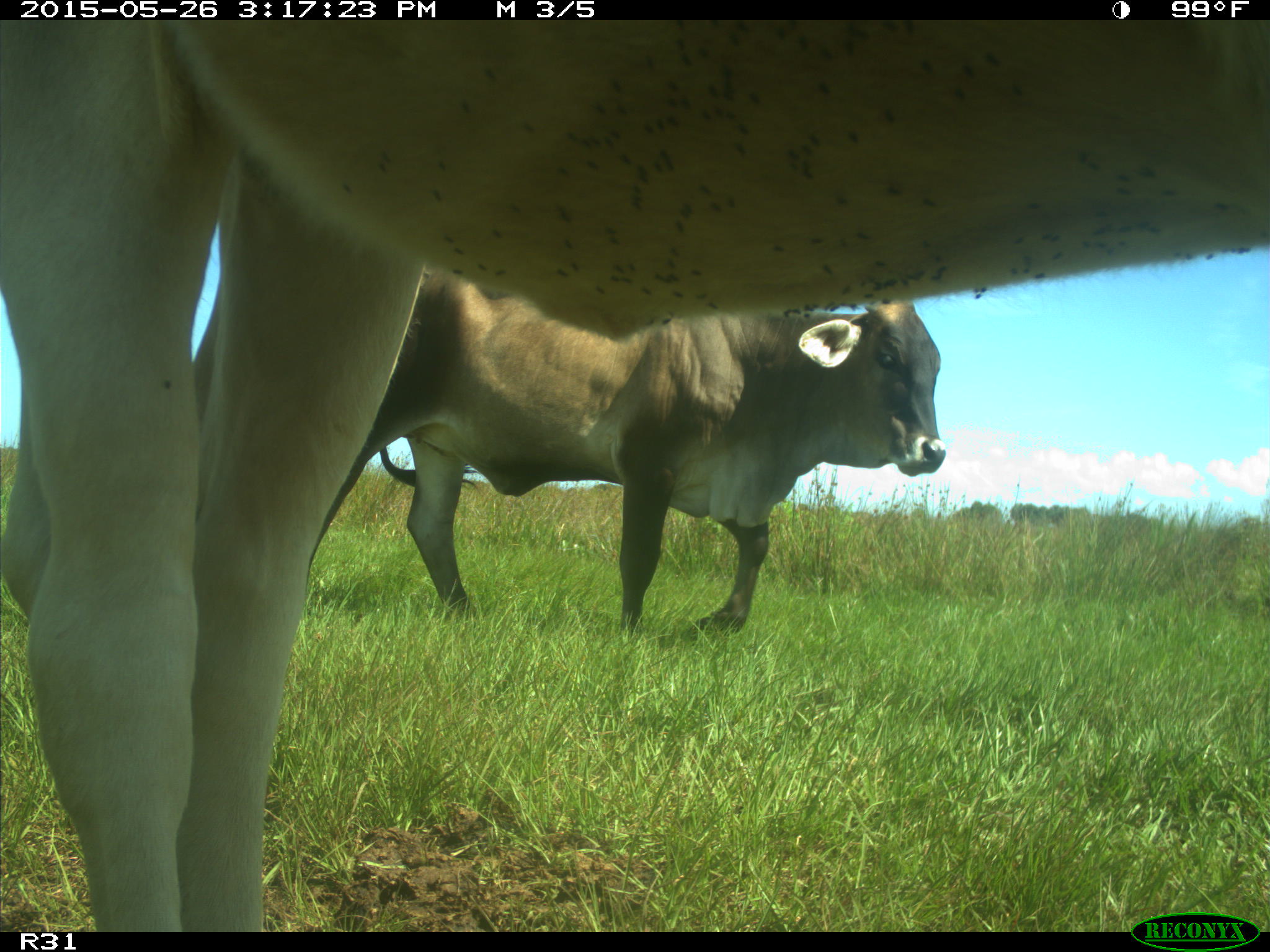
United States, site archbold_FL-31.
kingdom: Animalia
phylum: Chordata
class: Mammalia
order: Artiodactyla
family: Bovidae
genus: Bos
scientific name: Bos taurus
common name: domestic cow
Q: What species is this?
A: Bos taurus (domestic cow).